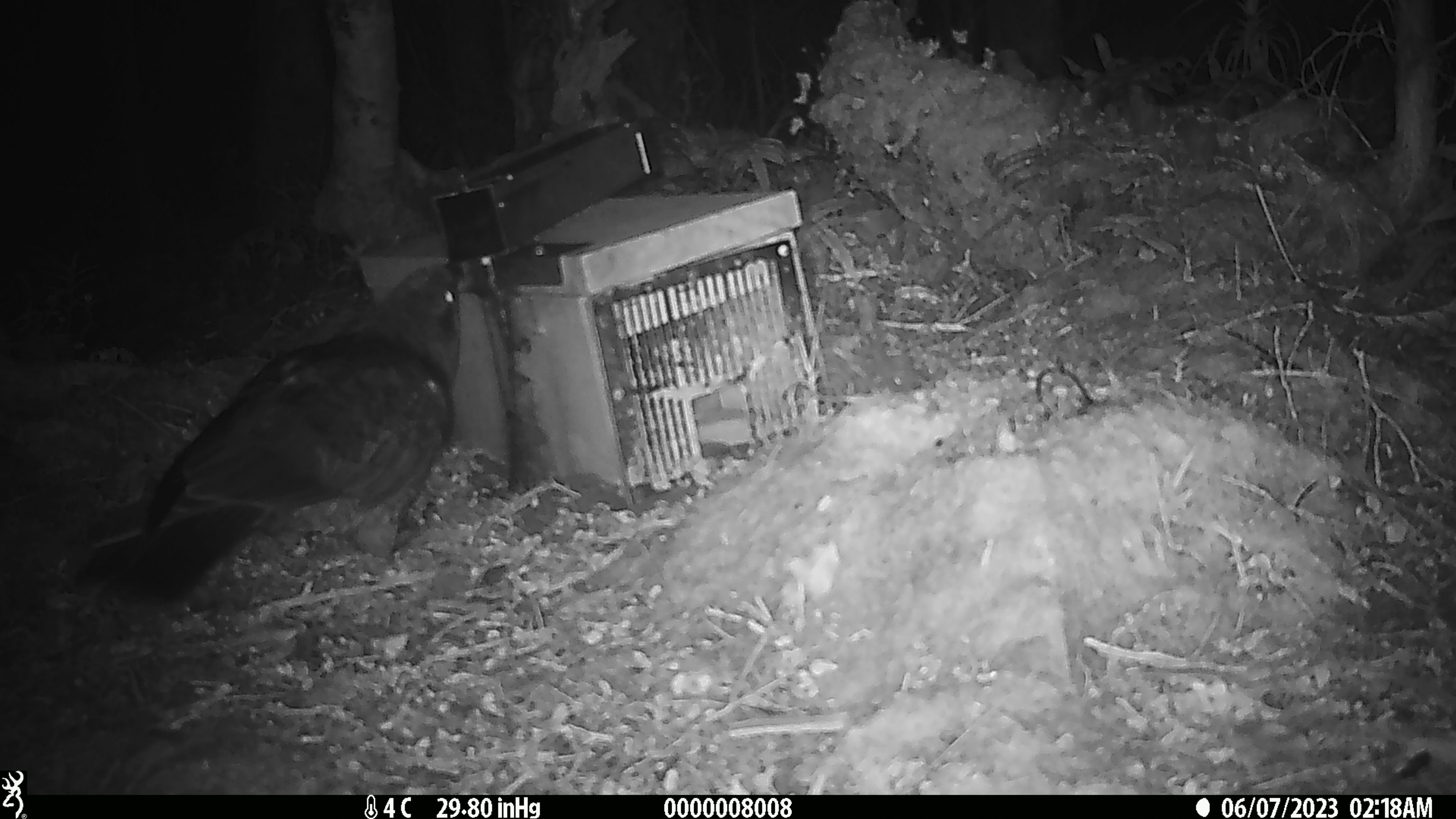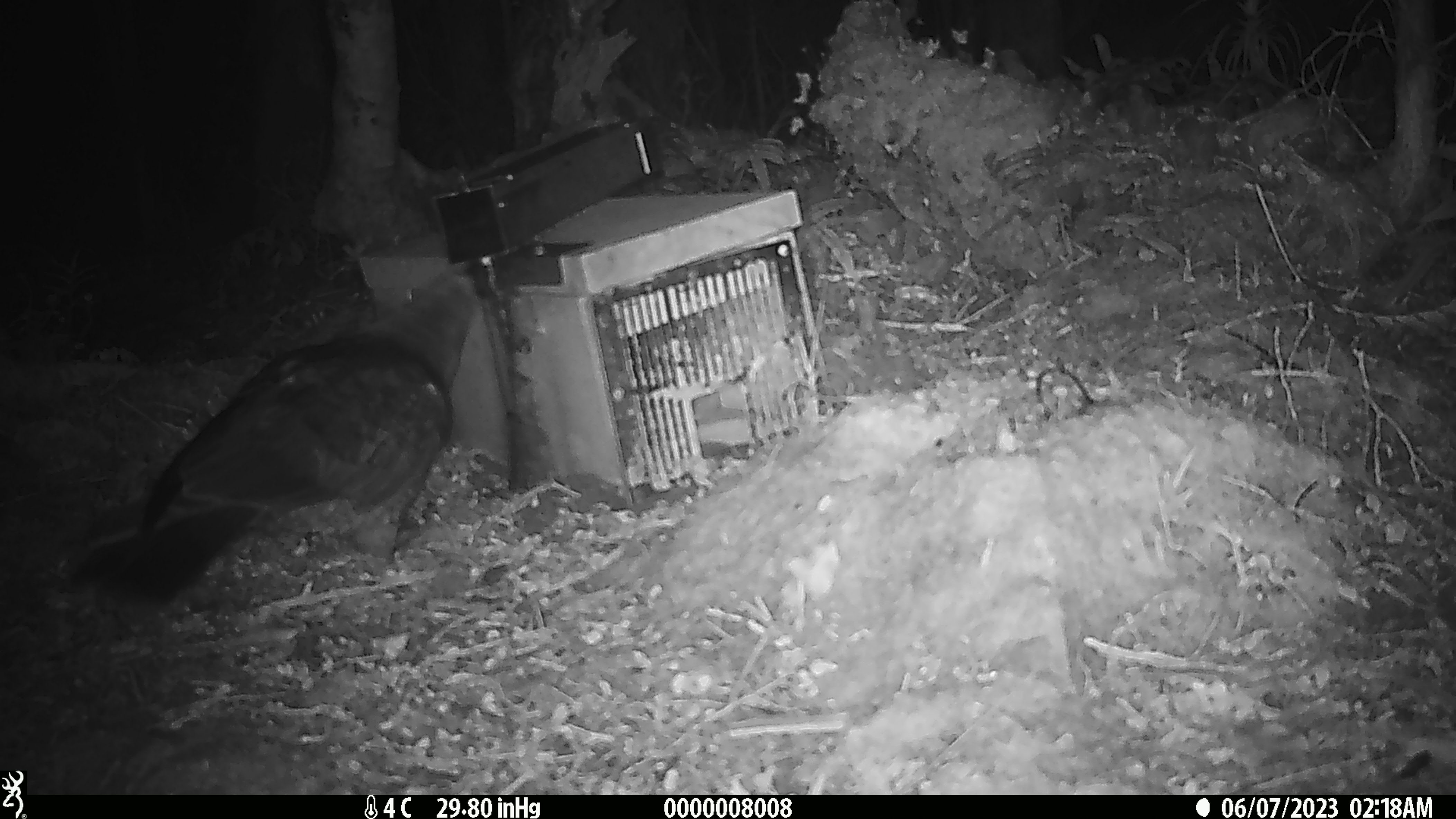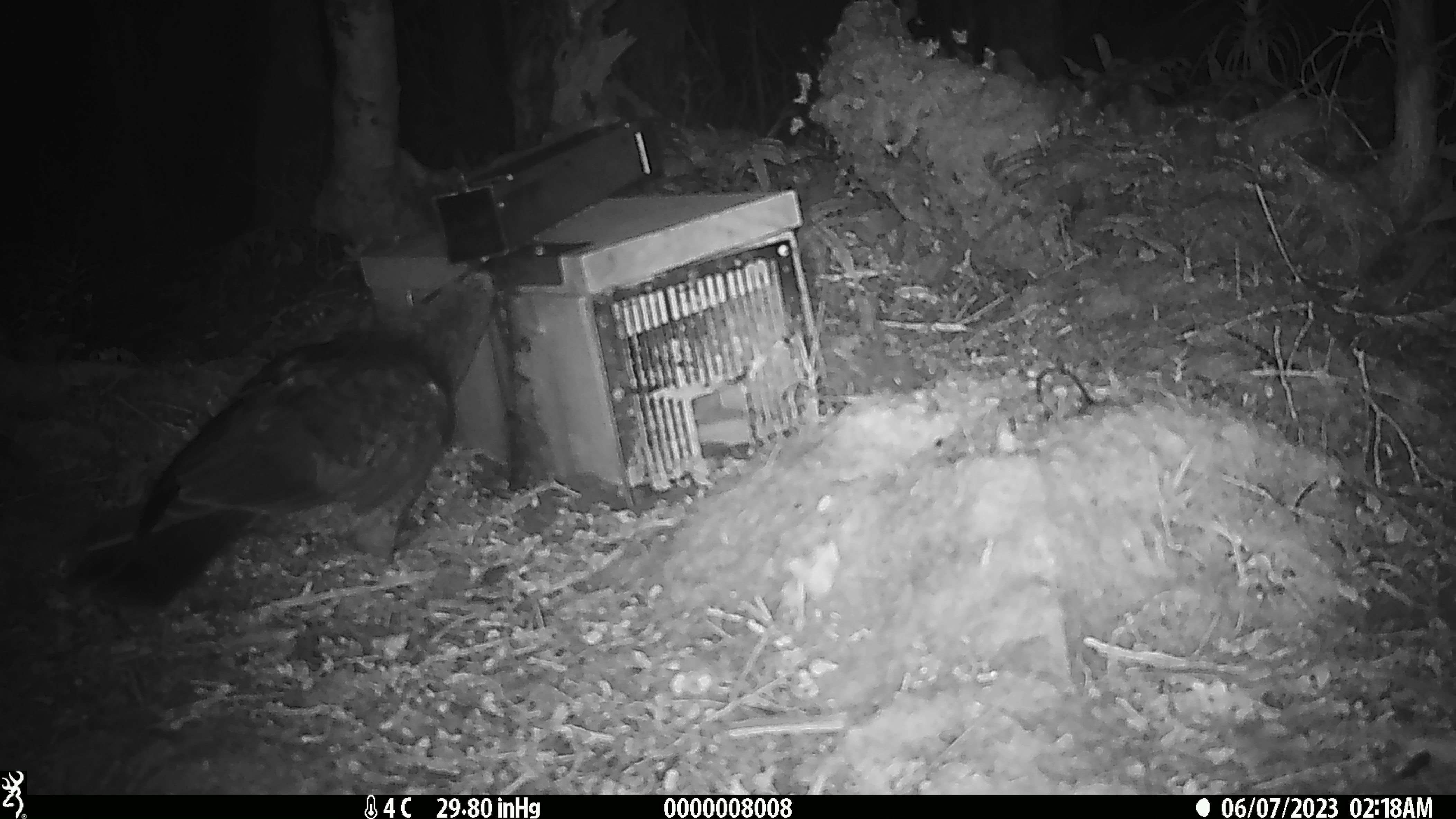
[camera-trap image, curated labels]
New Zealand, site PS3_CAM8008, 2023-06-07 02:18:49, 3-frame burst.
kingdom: Animalia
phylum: Chordata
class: Aves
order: Psittaciformes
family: Strigopidae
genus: Nestor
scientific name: Nestor notabilis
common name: kea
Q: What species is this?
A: Kea (Nestor notabilis).